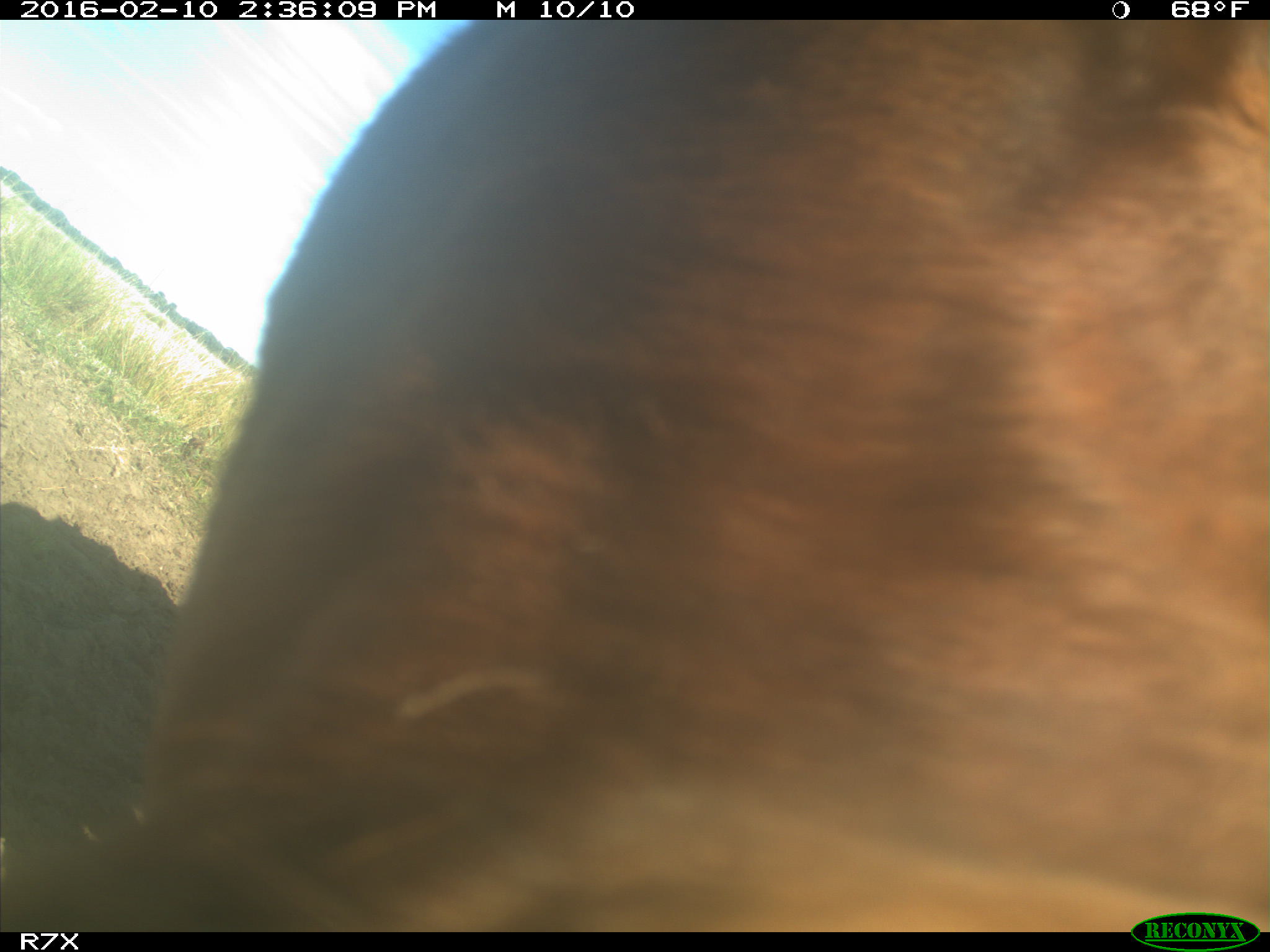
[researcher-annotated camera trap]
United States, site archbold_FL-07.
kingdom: Animalia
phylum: Chordata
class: Mammalia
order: Artiodactyla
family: Bovidae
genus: Bos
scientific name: Bos taurus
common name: domestic cow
Bos taurus (domestic cow).